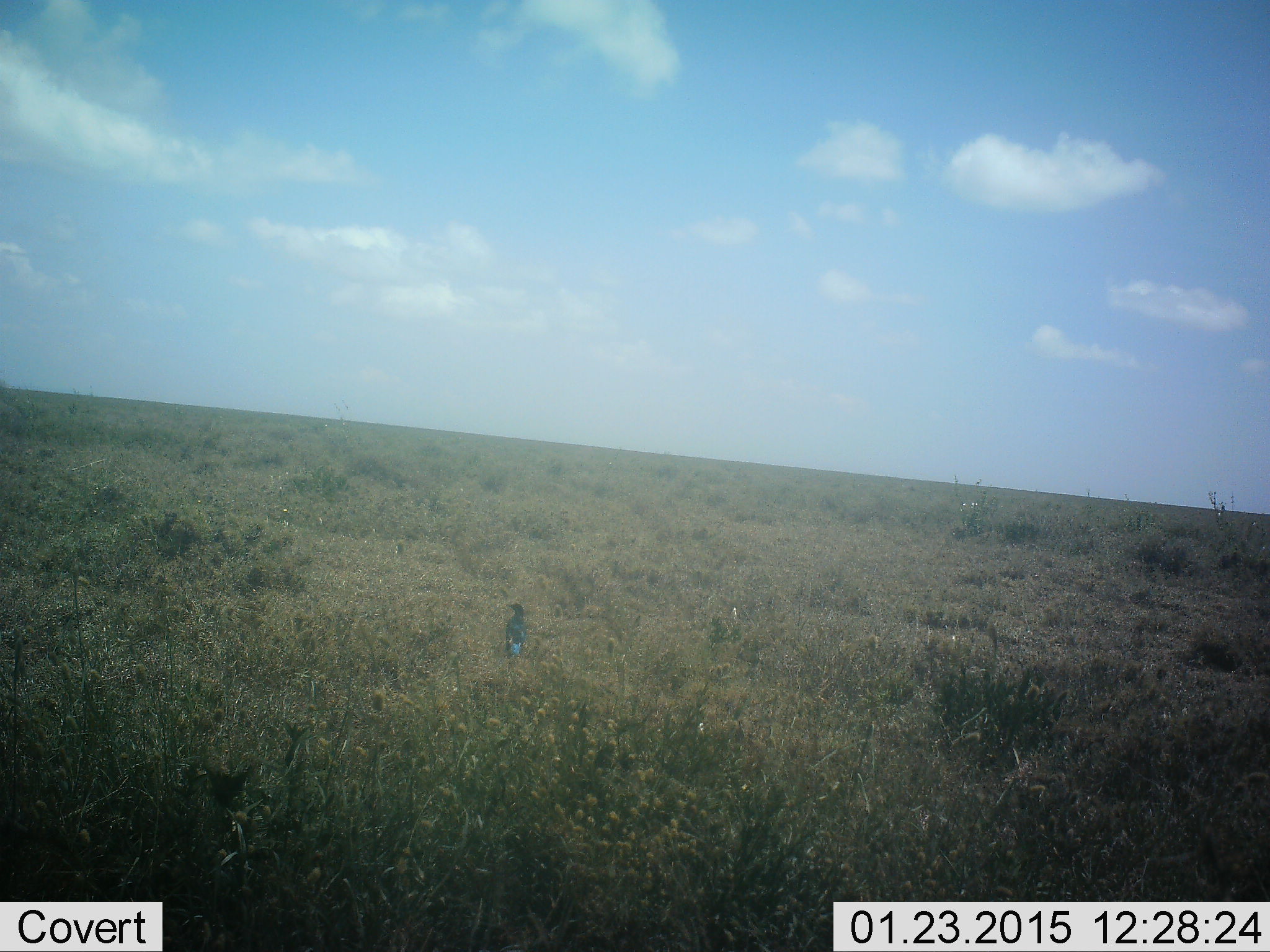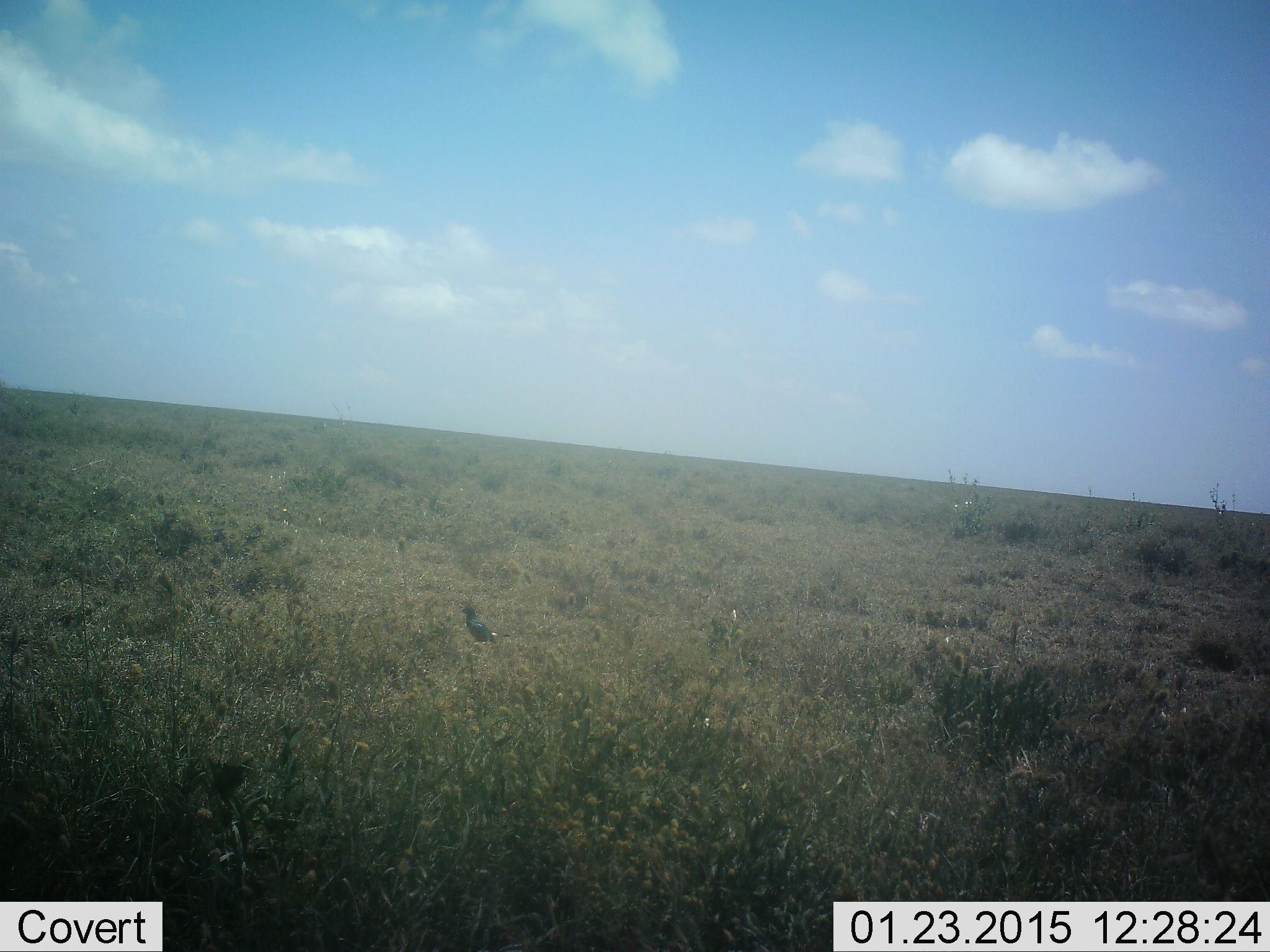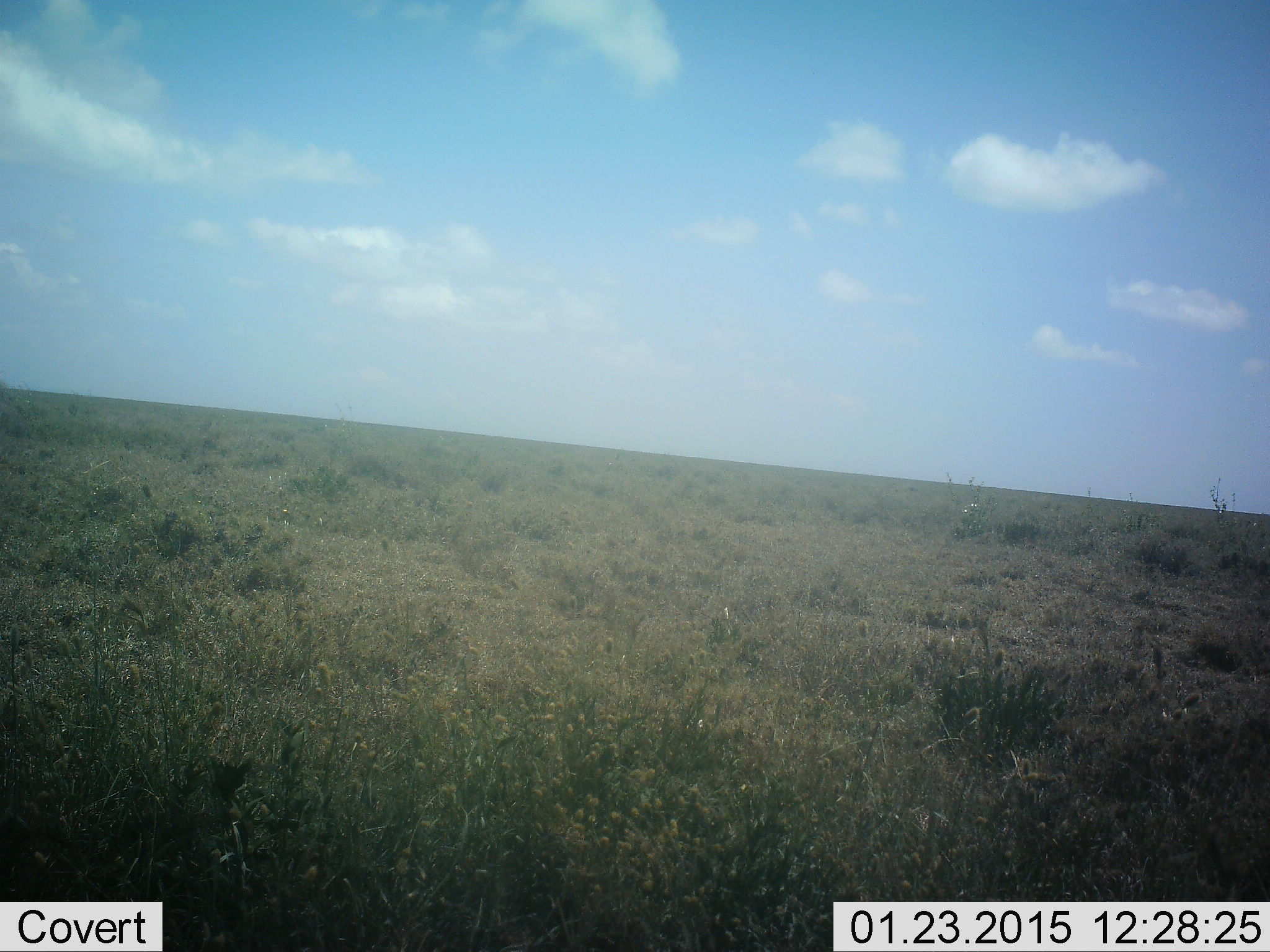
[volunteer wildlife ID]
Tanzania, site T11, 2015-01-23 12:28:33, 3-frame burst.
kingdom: Animalia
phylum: Chordata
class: Aves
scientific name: Aves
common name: bird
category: otherbird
Otherbird (bird) (Aves), count 1. Behavior (volunteer vote fractions): standing 20%, resting 0%, moving 90%, interacting 0%. Young present (vote fraction): 0%. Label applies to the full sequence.